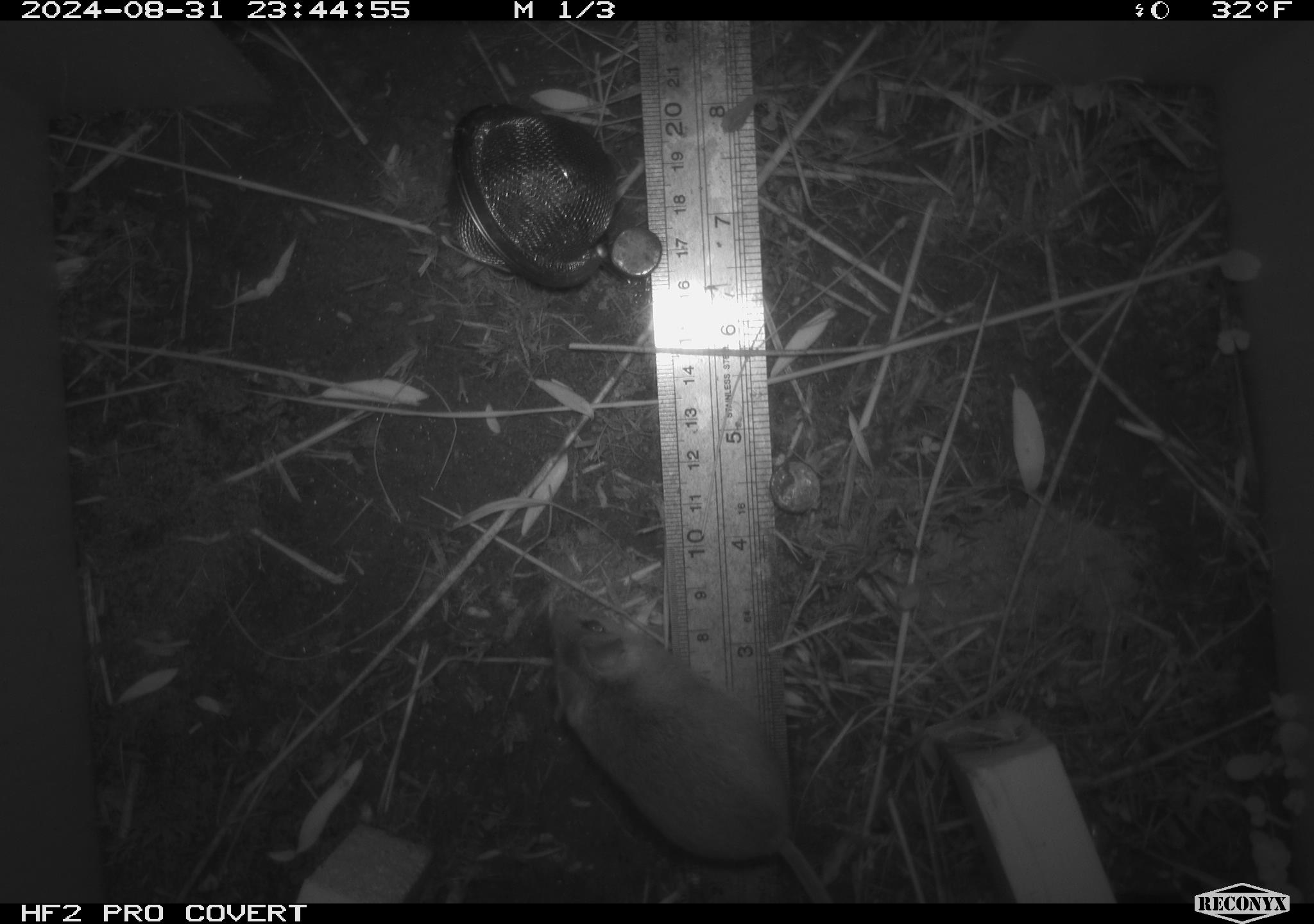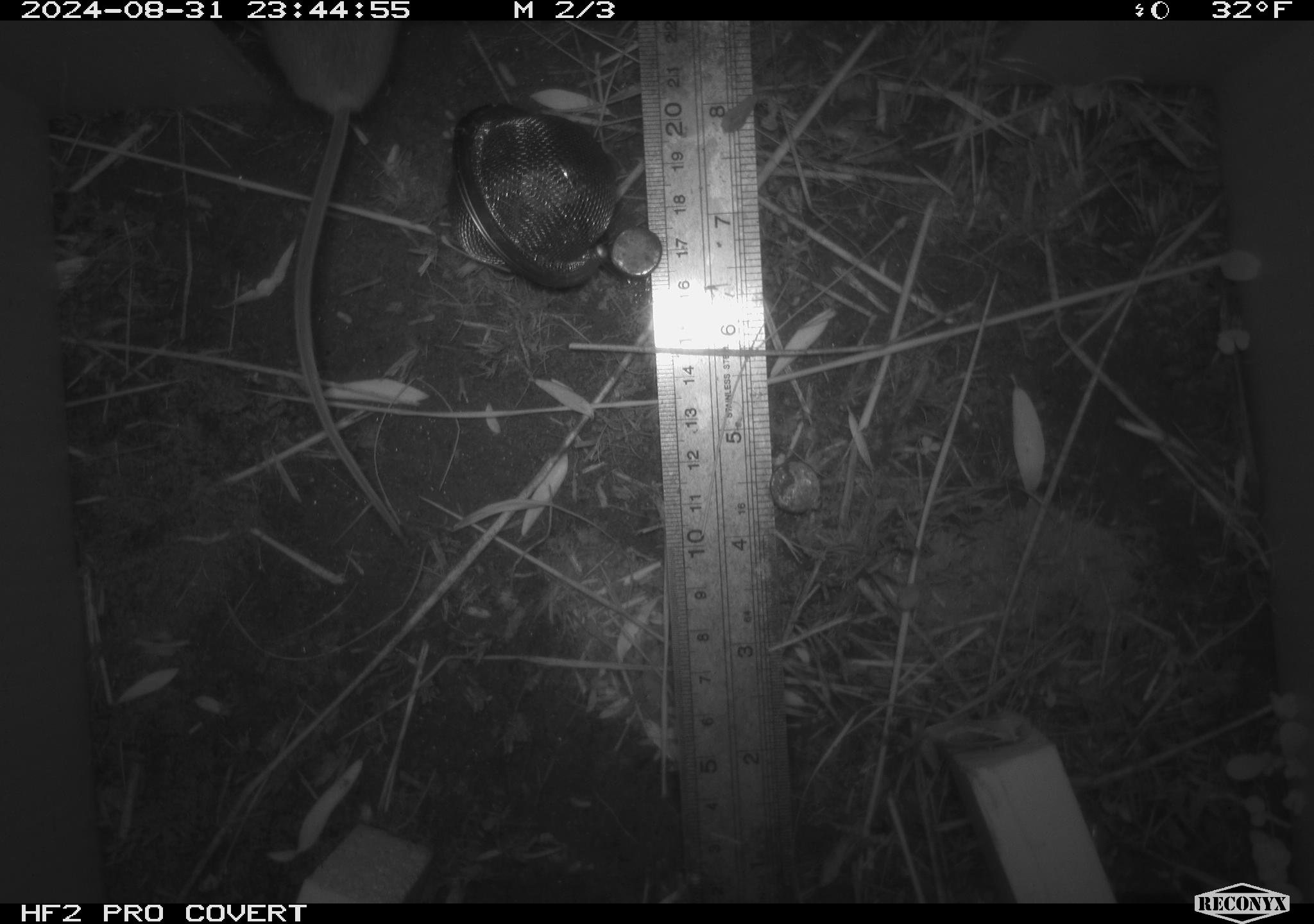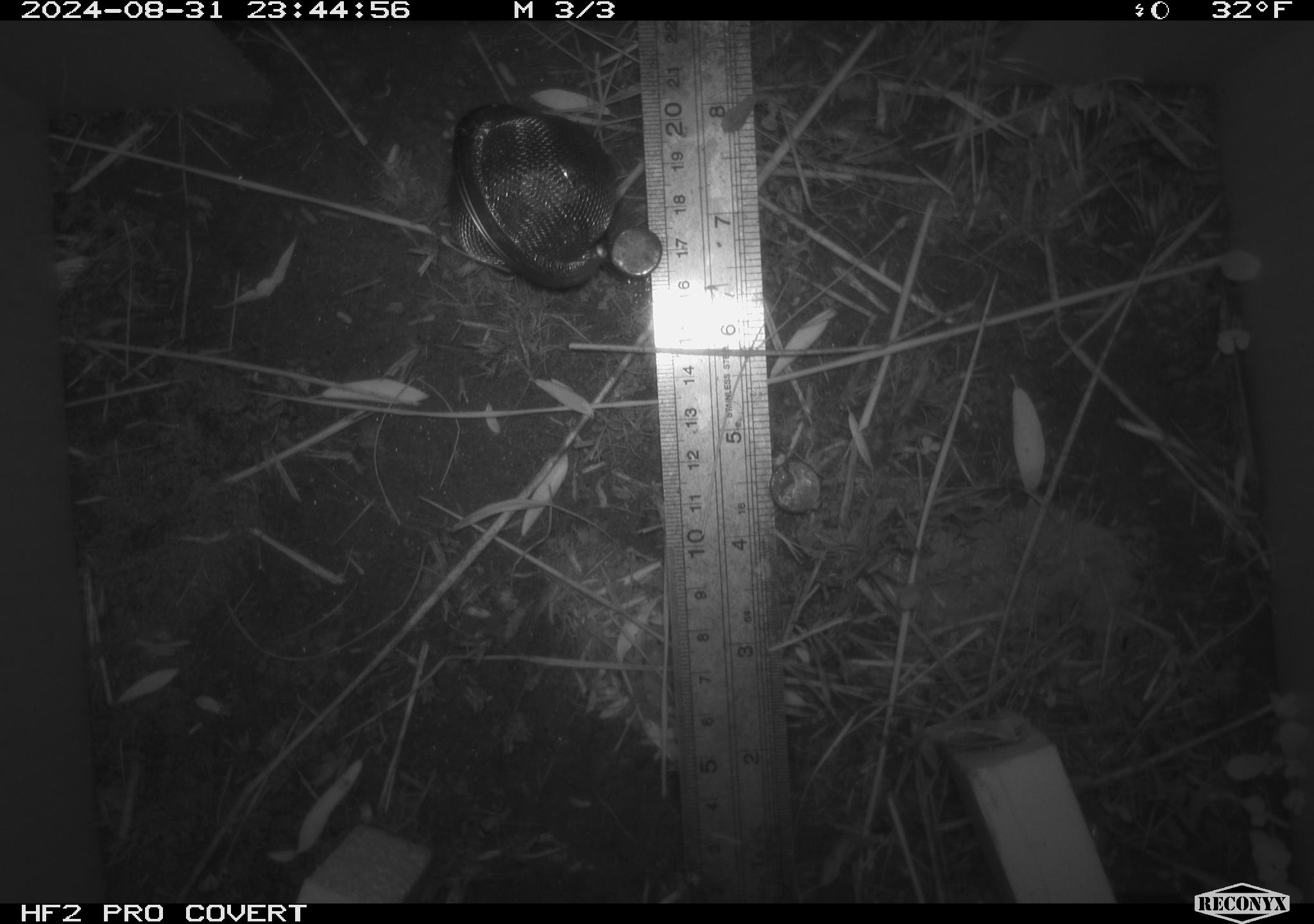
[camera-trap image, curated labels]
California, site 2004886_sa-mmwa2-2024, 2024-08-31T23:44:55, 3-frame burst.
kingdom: Animalia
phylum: Chordata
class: Mammalia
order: Rodentia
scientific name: Rodentia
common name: mouse species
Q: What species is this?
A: Mouse species (Rodentia).